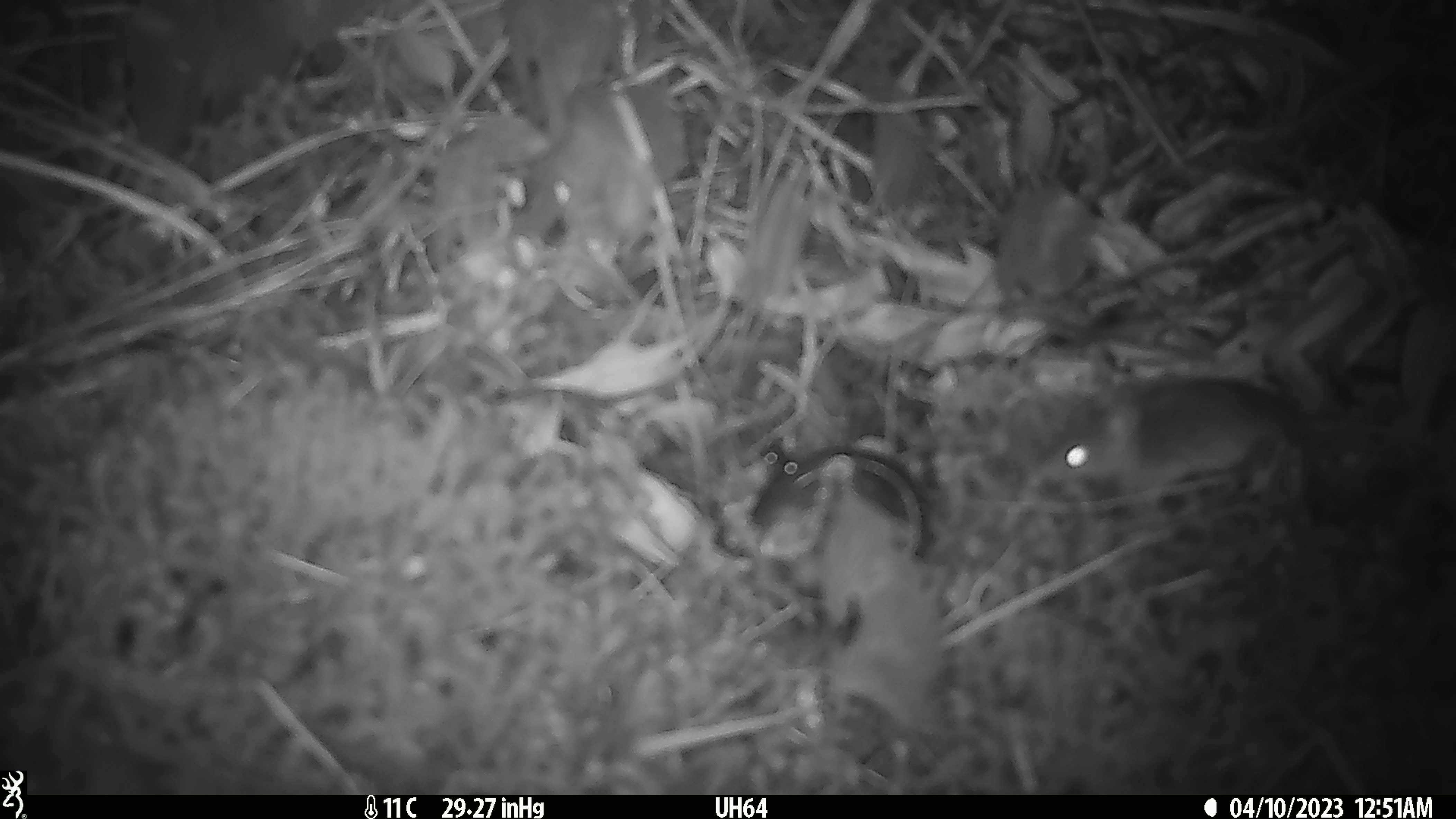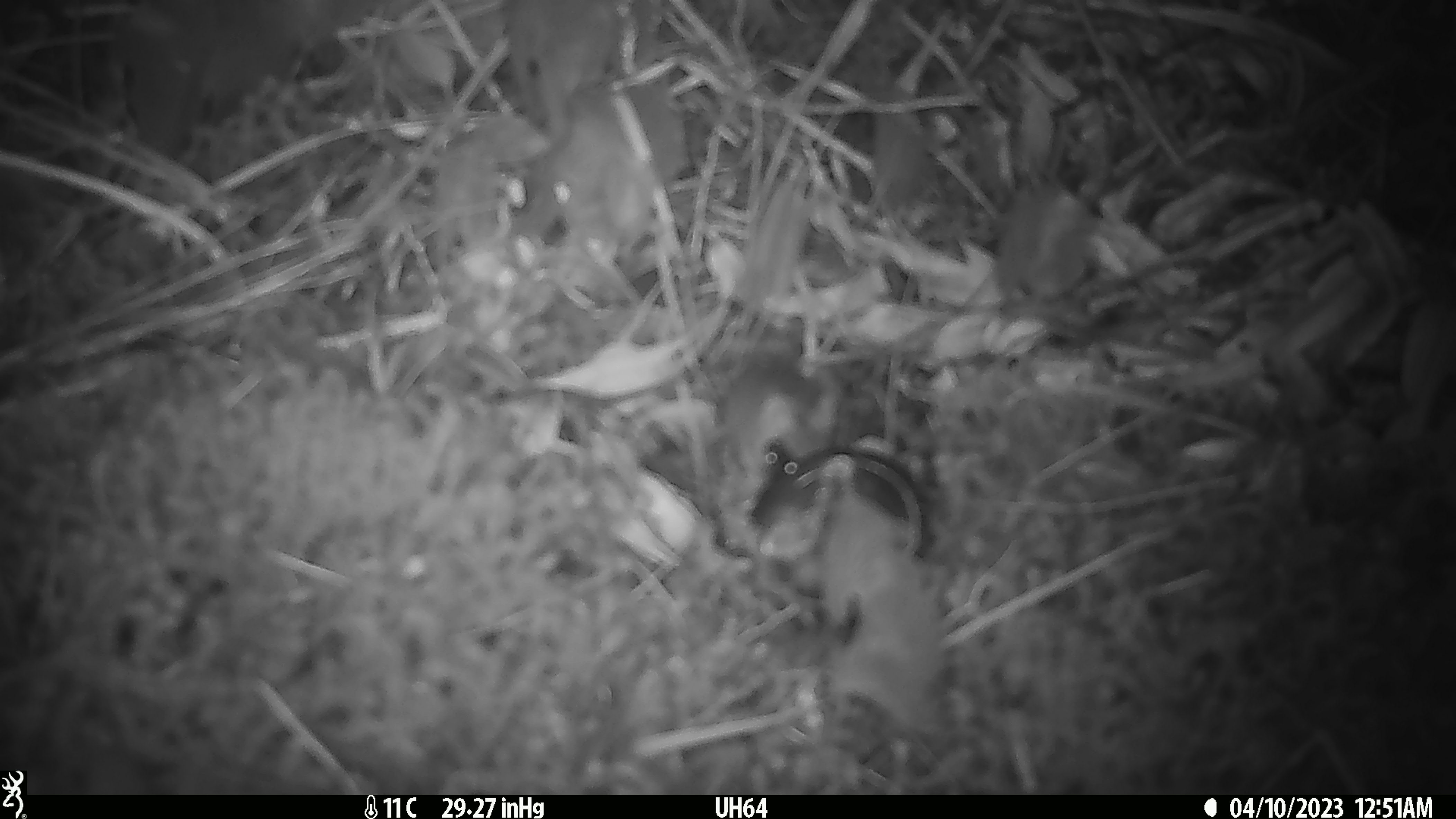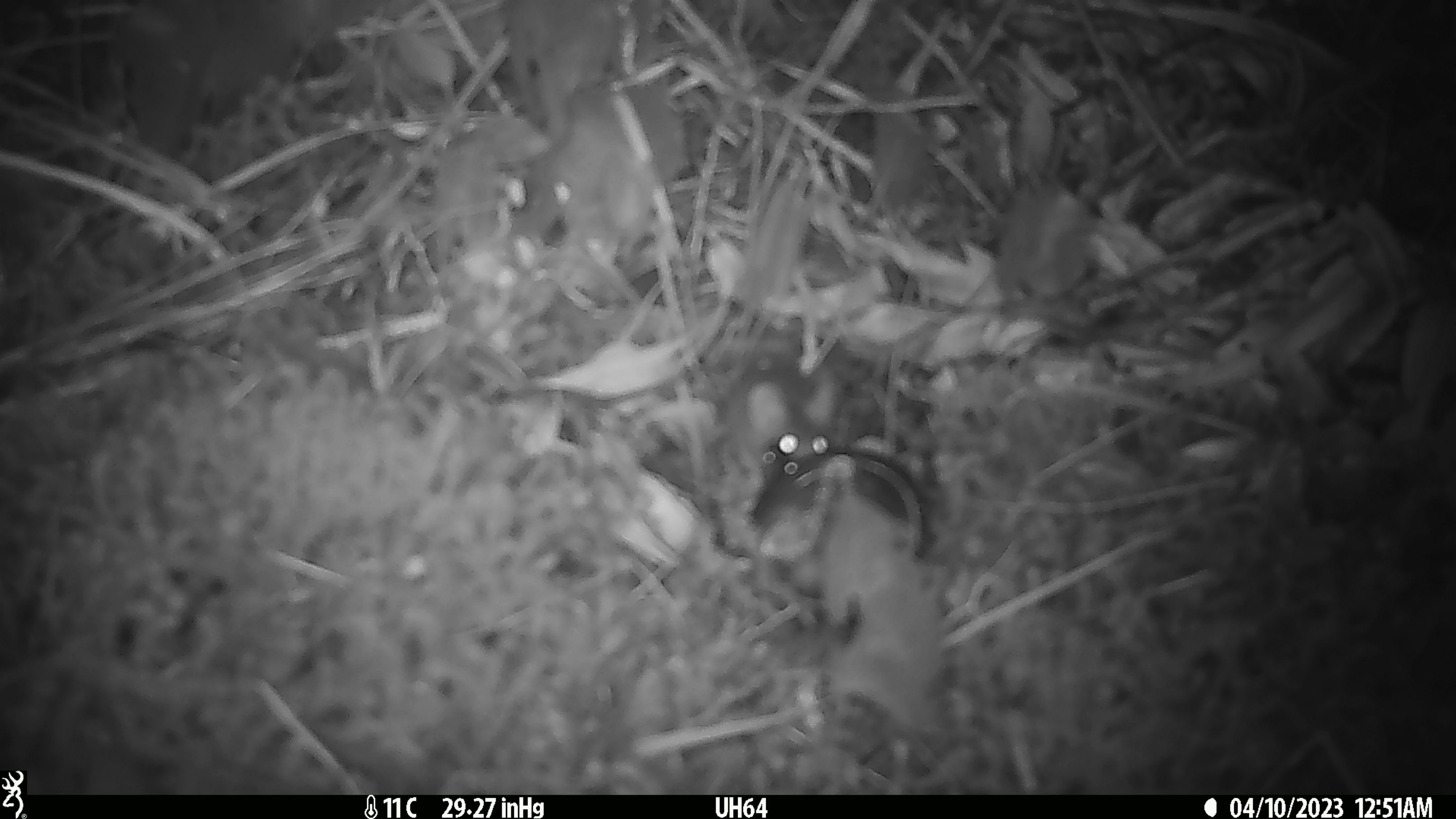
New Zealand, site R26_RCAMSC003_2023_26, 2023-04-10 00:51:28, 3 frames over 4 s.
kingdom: Animalia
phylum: Chordata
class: Mammalia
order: Rodentia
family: Muridae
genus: Mus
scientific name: Mus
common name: mouse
Mouse (Mus).